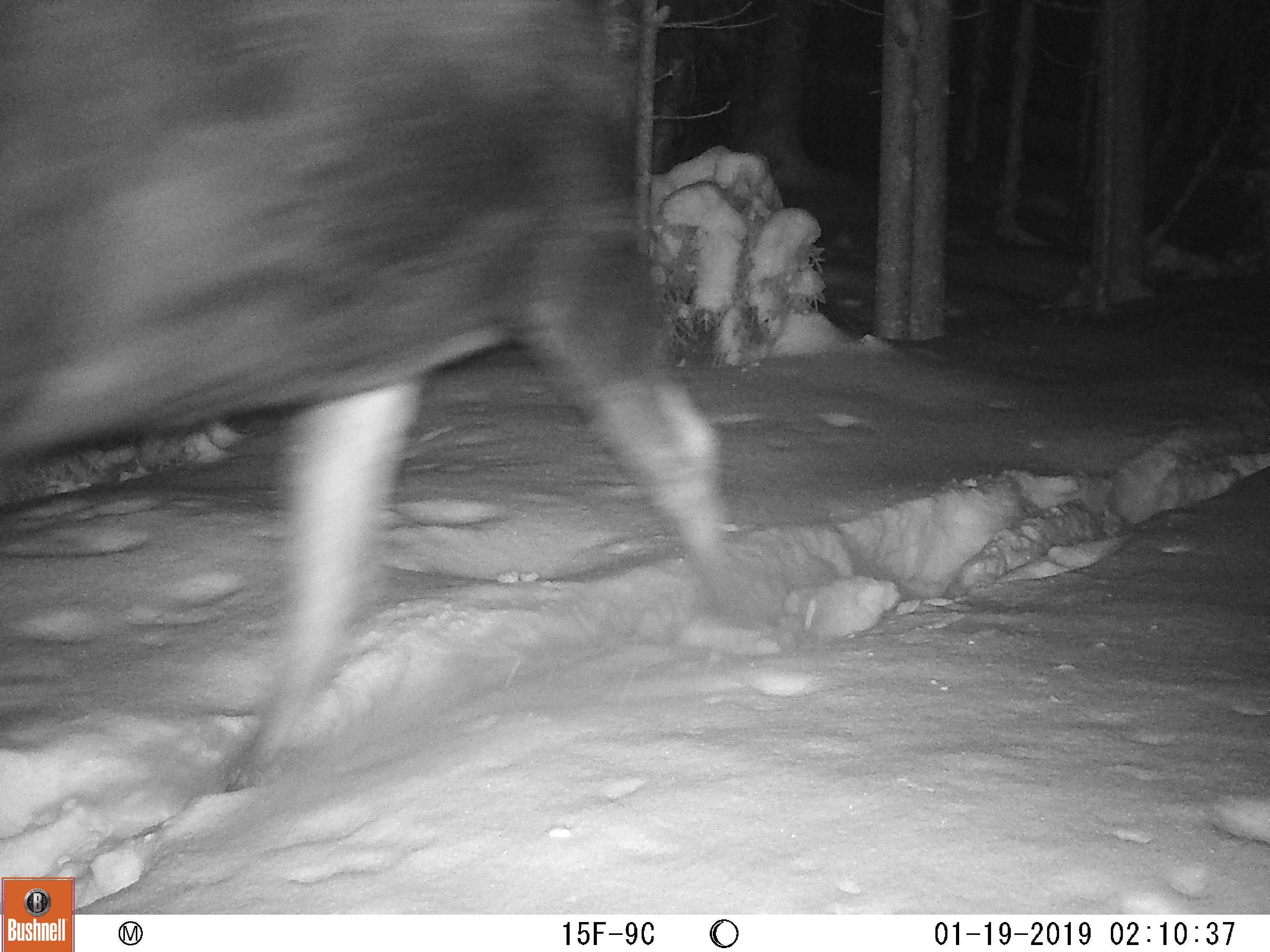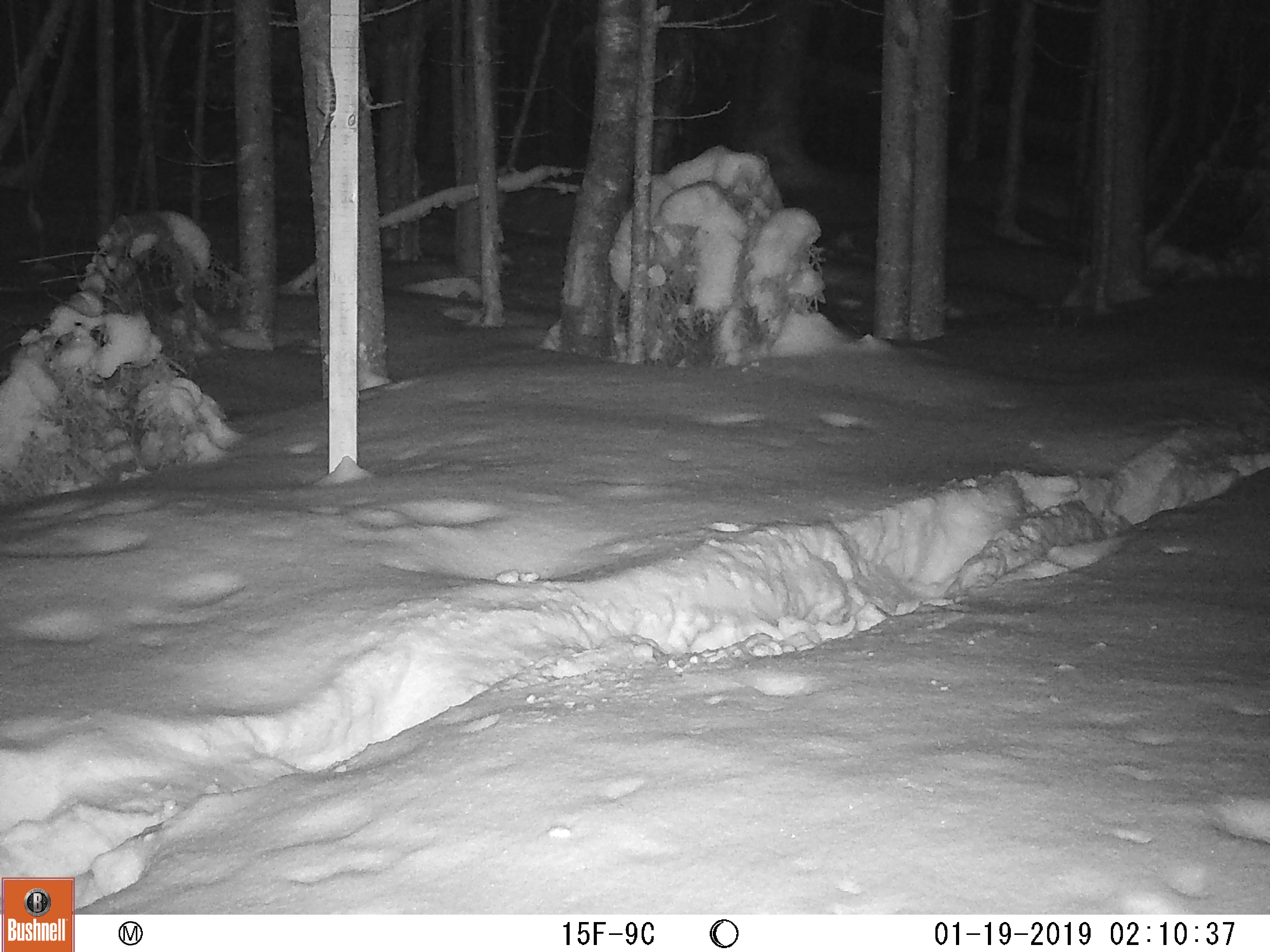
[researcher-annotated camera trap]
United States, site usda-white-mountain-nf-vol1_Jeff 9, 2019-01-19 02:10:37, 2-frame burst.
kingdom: Animalia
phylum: Chordata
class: Mammalia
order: Artiodactyla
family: Cervidae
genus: Alces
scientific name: Alces alces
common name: moose